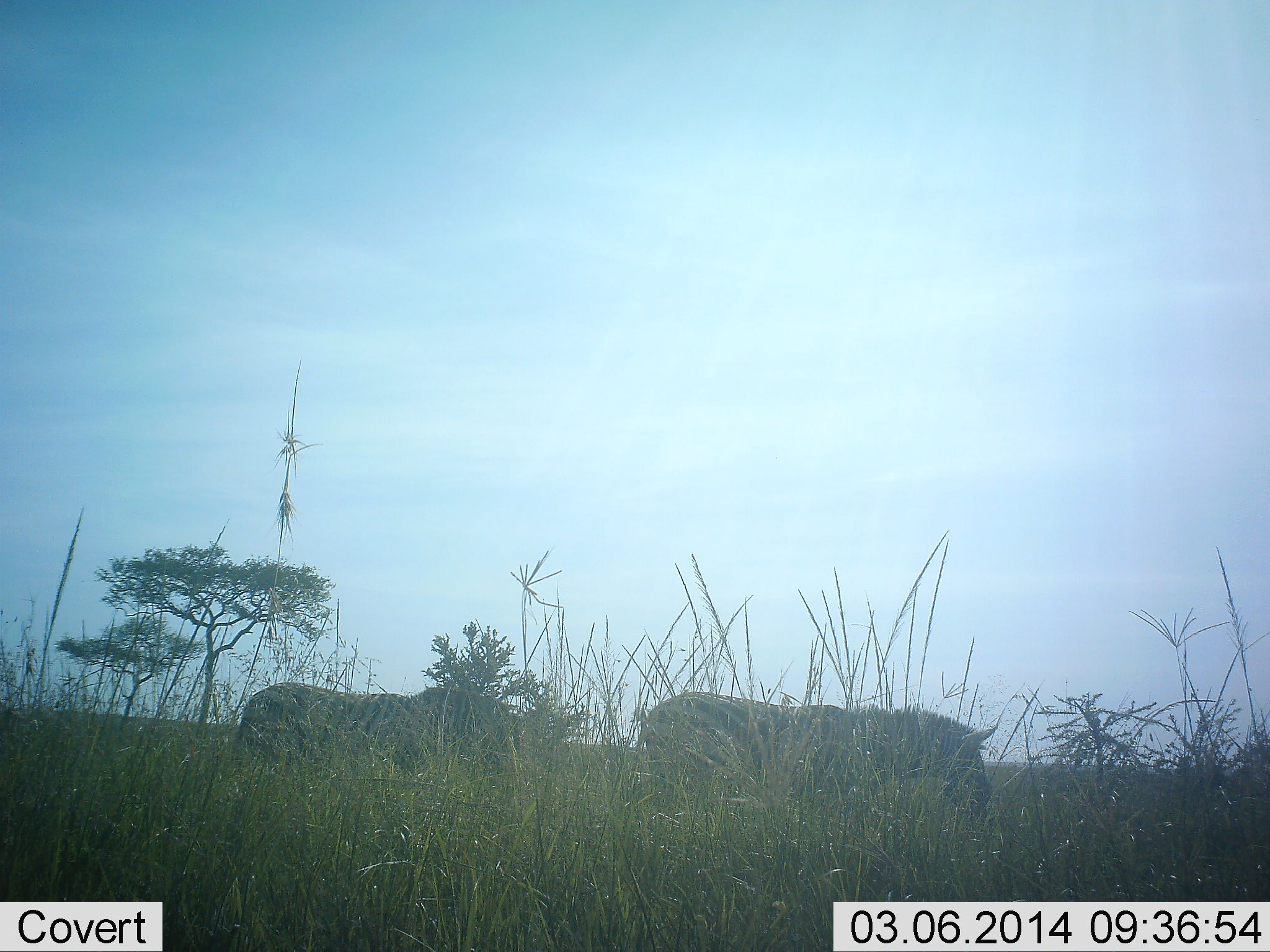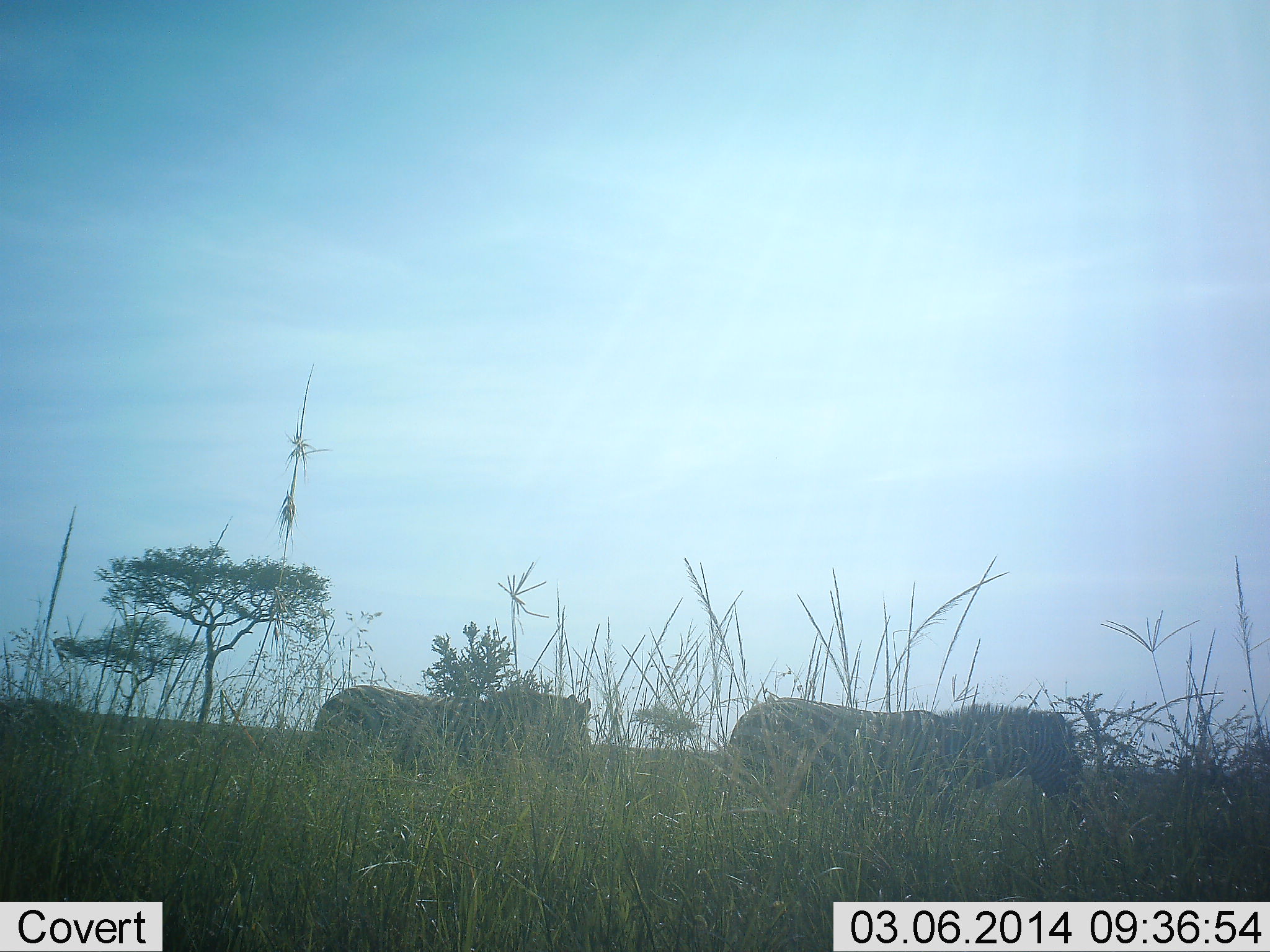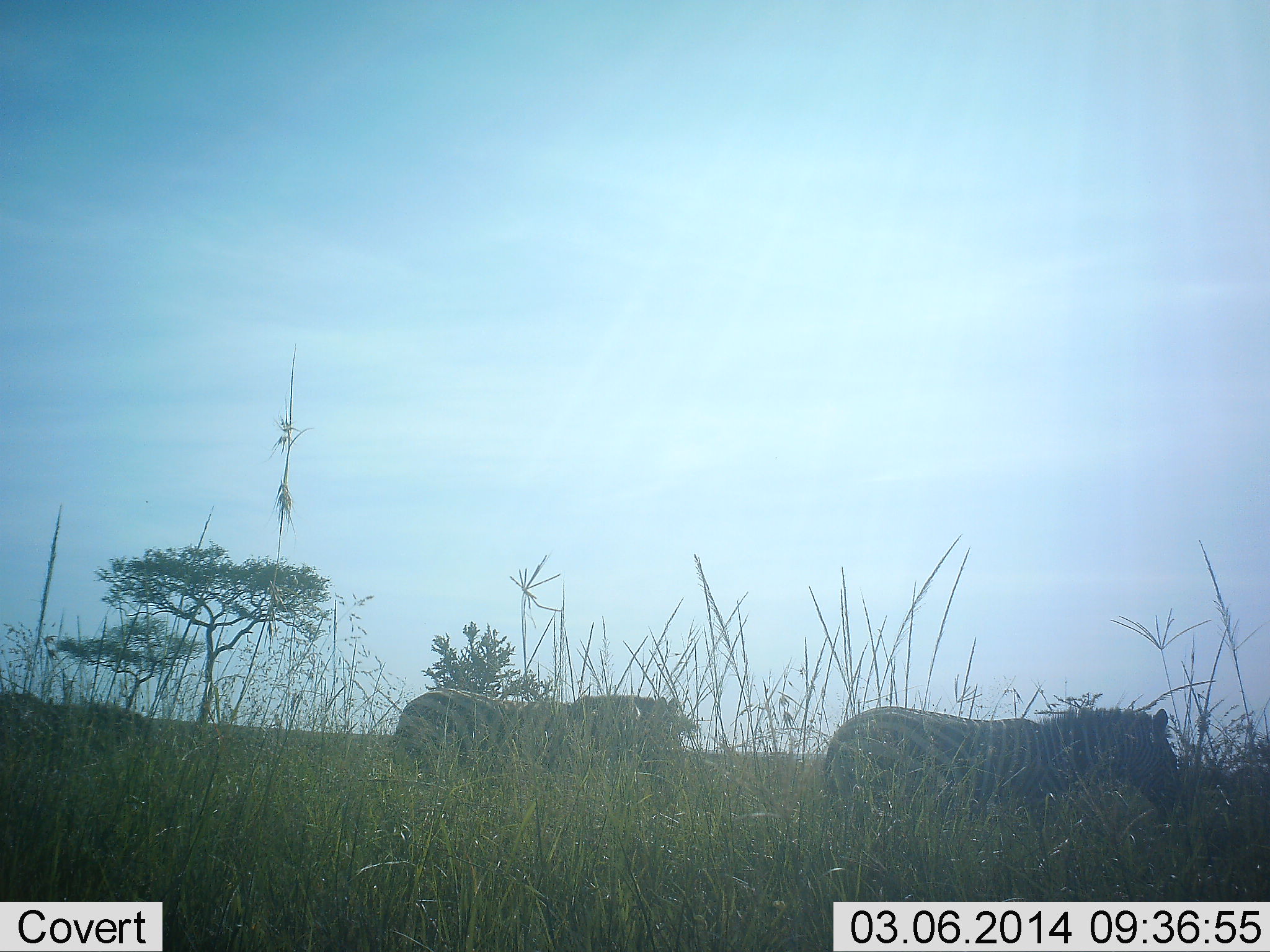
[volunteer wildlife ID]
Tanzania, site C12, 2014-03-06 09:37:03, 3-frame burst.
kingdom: Animalia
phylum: Chordata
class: Mammalia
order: Perissodactyla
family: Equidae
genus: Equus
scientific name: Equus quagga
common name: plains zebra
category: zebra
Zebra (plains zebra) (Equus quagga), count 2. Behavior (volunteer vote fractions): standing 10%, resting 0%, moving 90%, interacting 0%. Young present (vote fraction): 10%. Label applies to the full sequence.